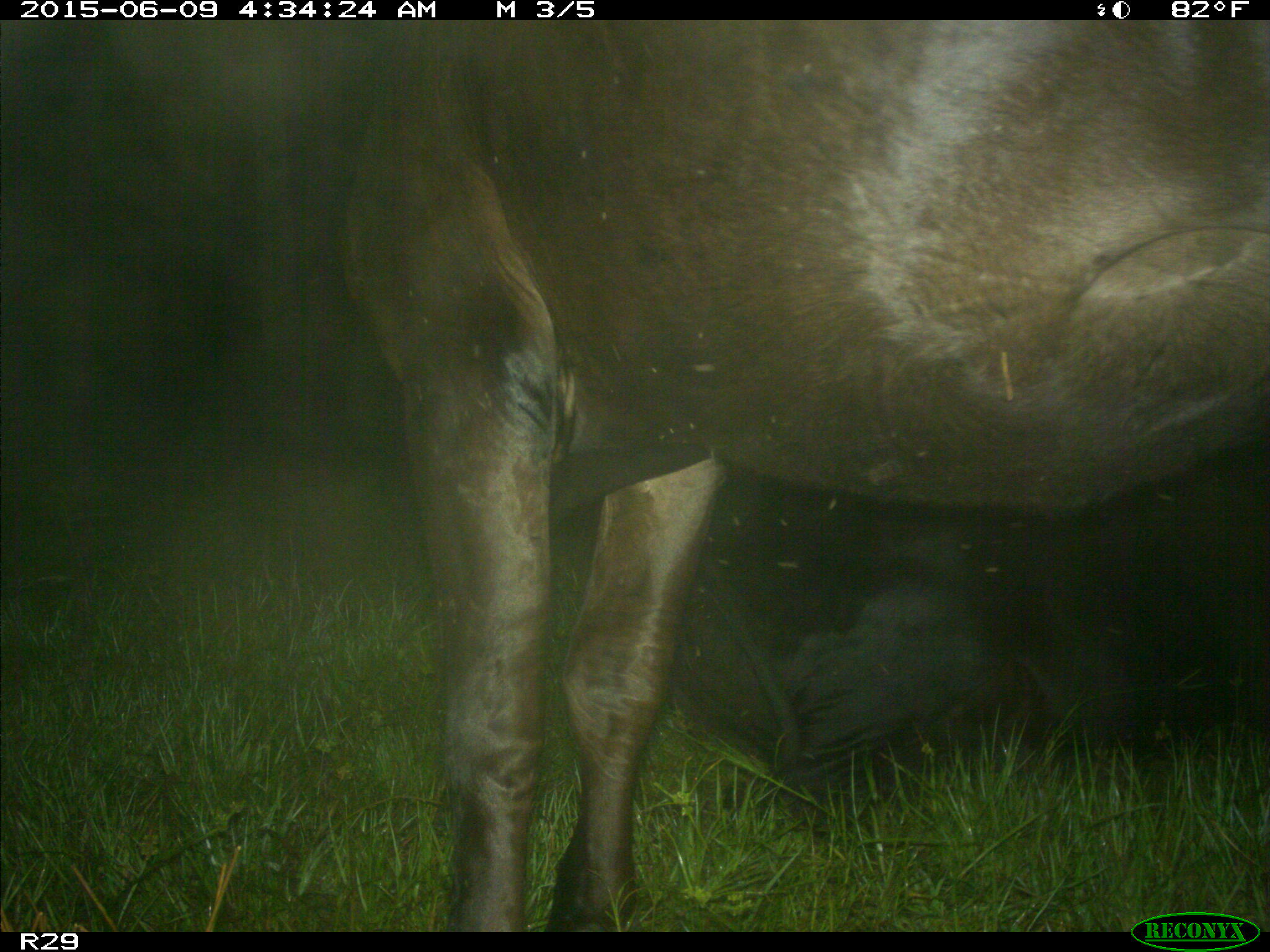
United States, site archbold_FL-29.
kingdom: Animalia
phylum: Chordata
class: Mammalia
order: Artiodactyla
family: Bovidae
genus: Bos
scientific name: Bos taurus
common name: domestic cow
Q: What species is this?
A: Bos taurus (domestic cow).